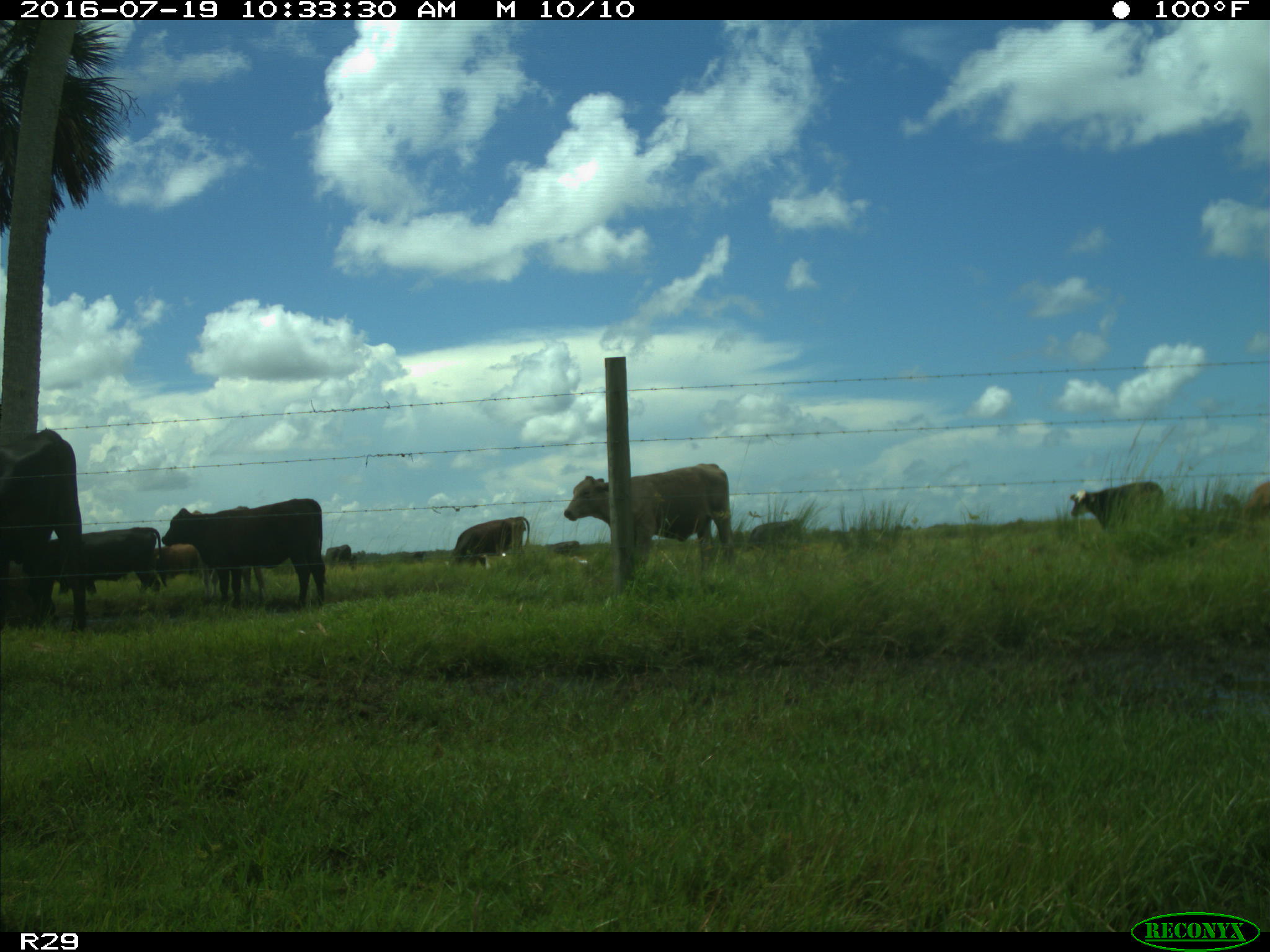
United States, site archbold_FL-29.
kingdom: Animalia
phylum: Chordata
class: Mammalia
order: Artiodactyla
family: Bovidae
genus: Bos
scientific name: Bos taurus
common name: domestic cow